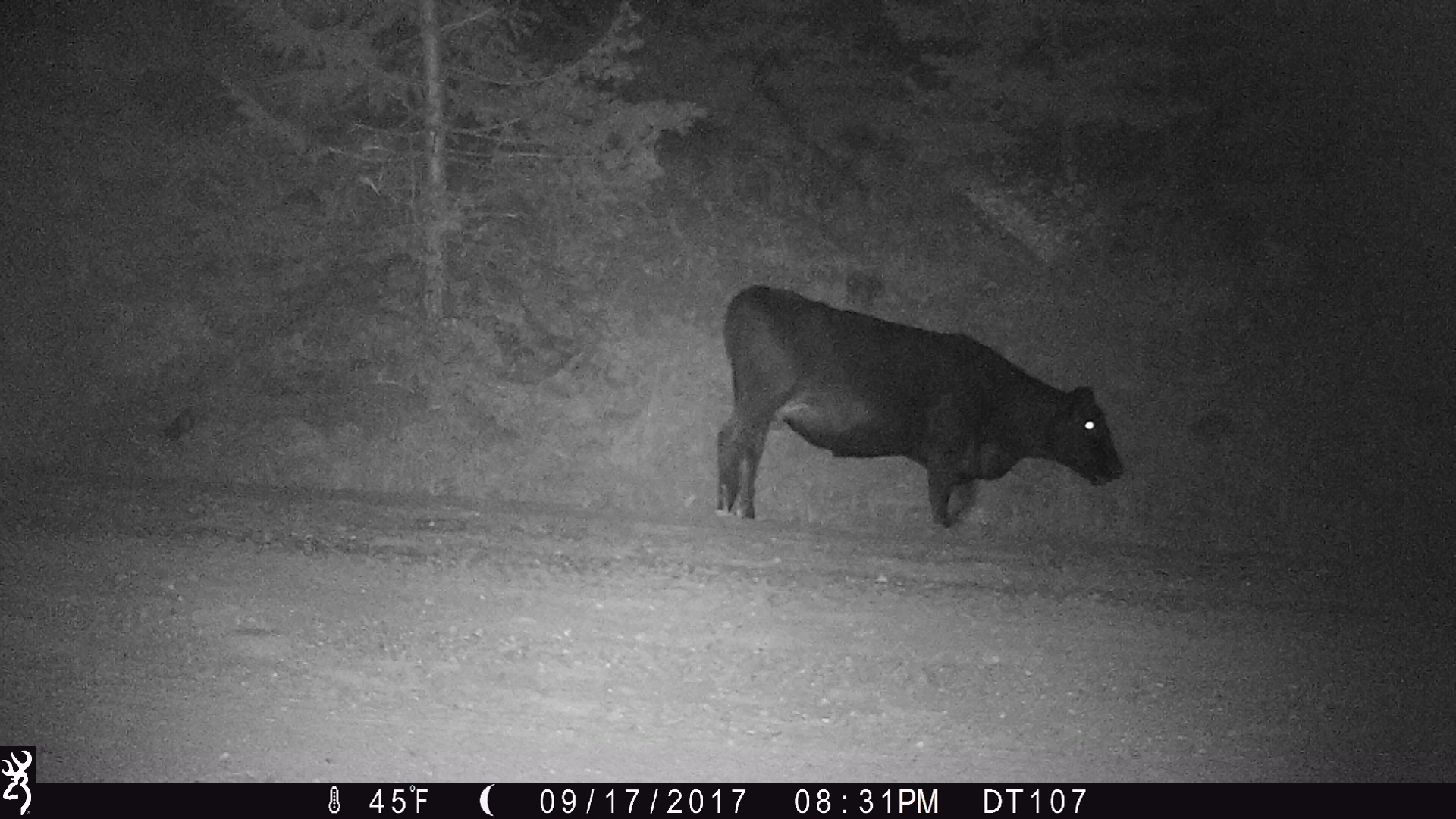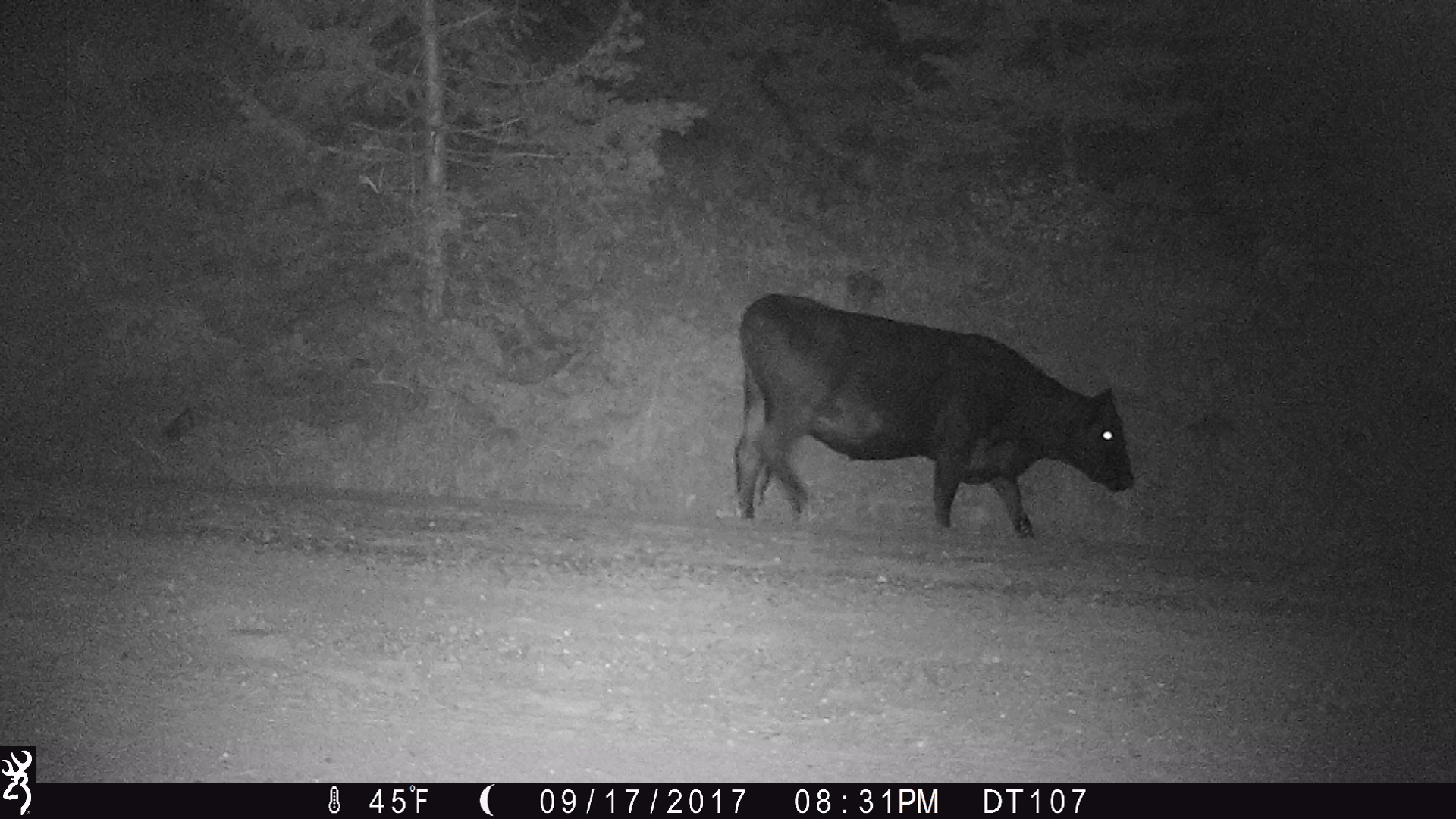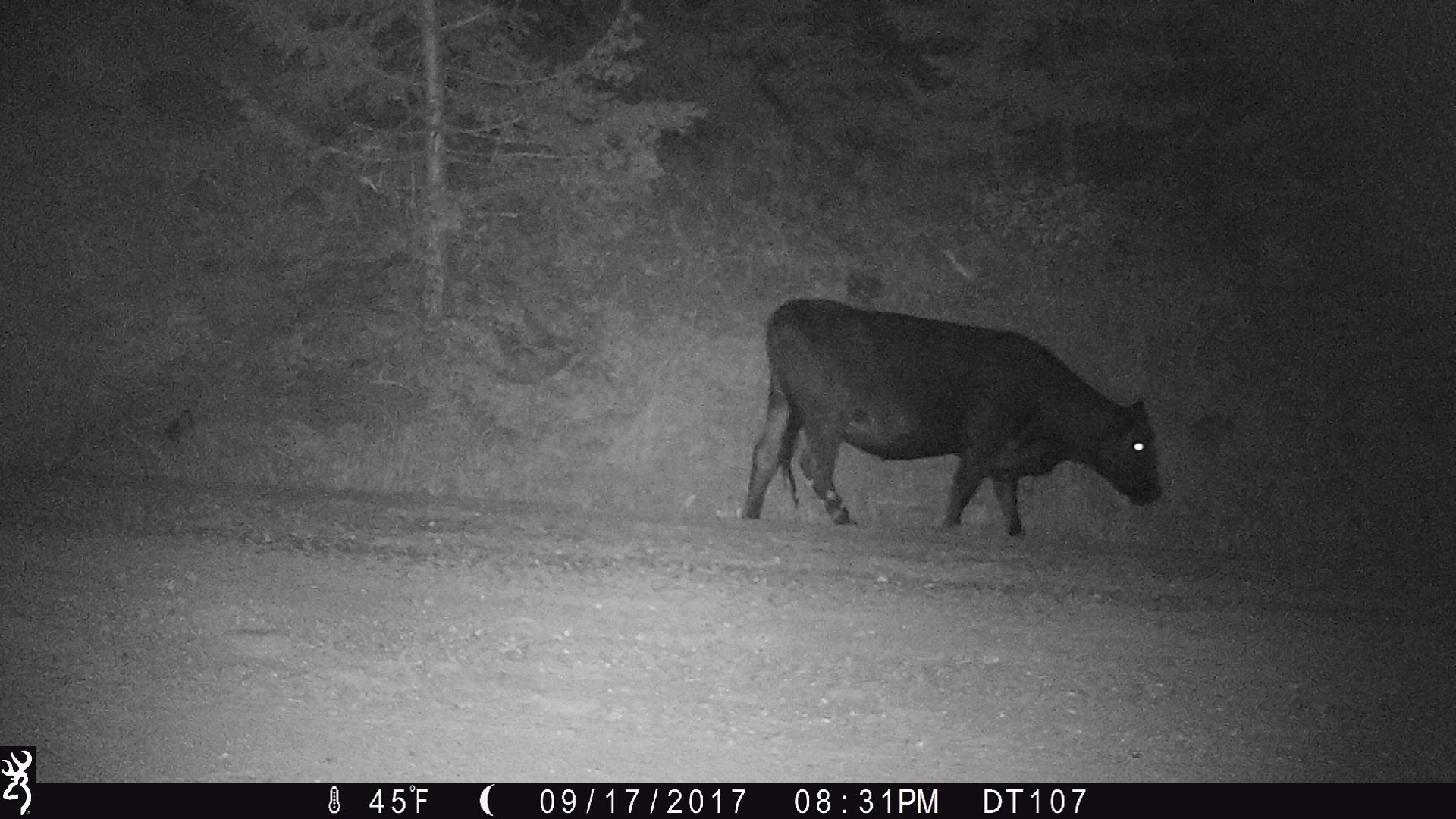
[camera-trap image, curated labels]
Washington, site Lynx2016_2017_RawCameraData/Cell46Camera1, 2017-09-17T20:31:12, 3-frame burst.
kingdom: Animalia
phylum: Chordata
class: Mammalia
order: Artiodactyla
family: Bovidae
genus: Bos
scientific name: Bos taurus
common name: domestic cattle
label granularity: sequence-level